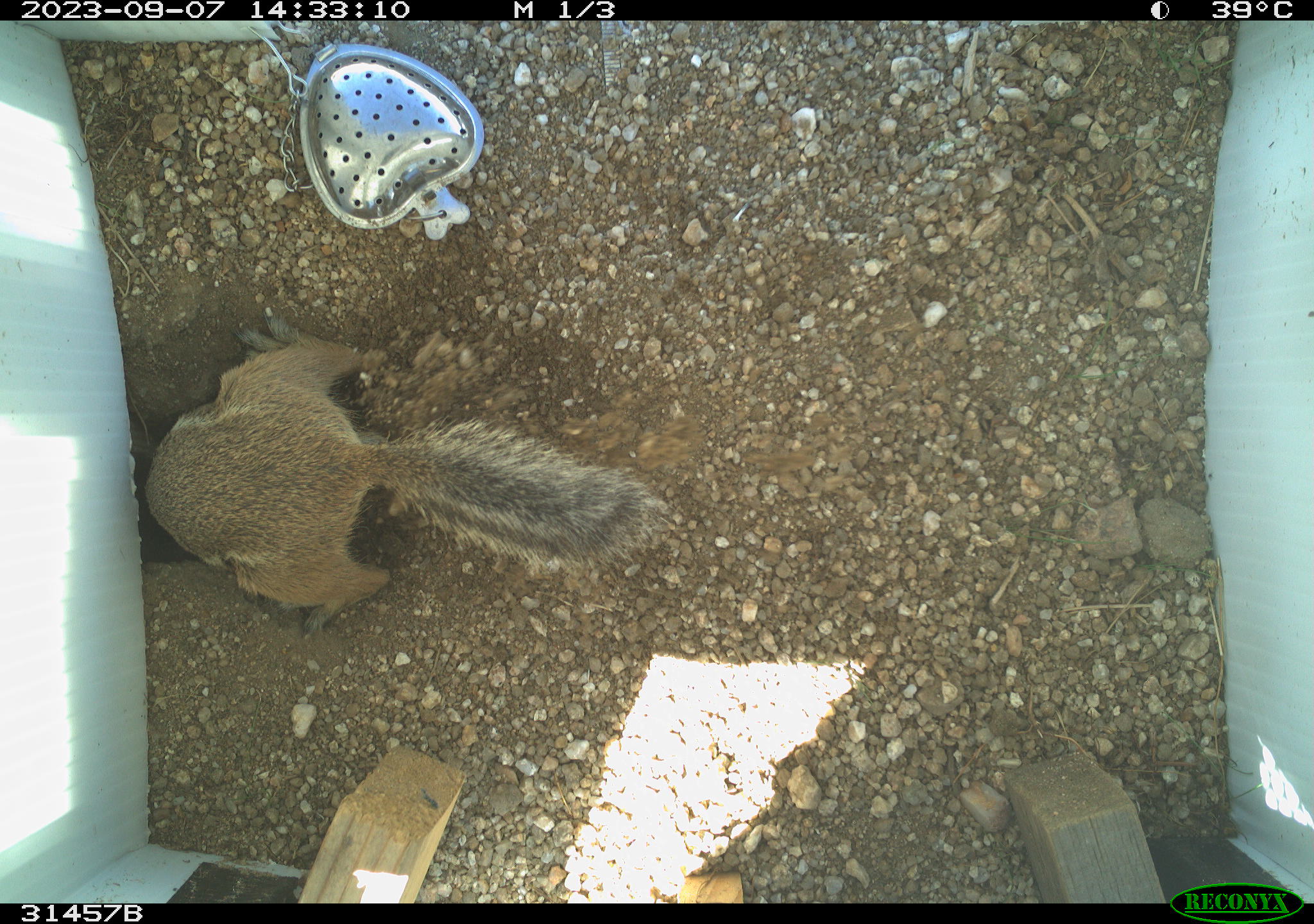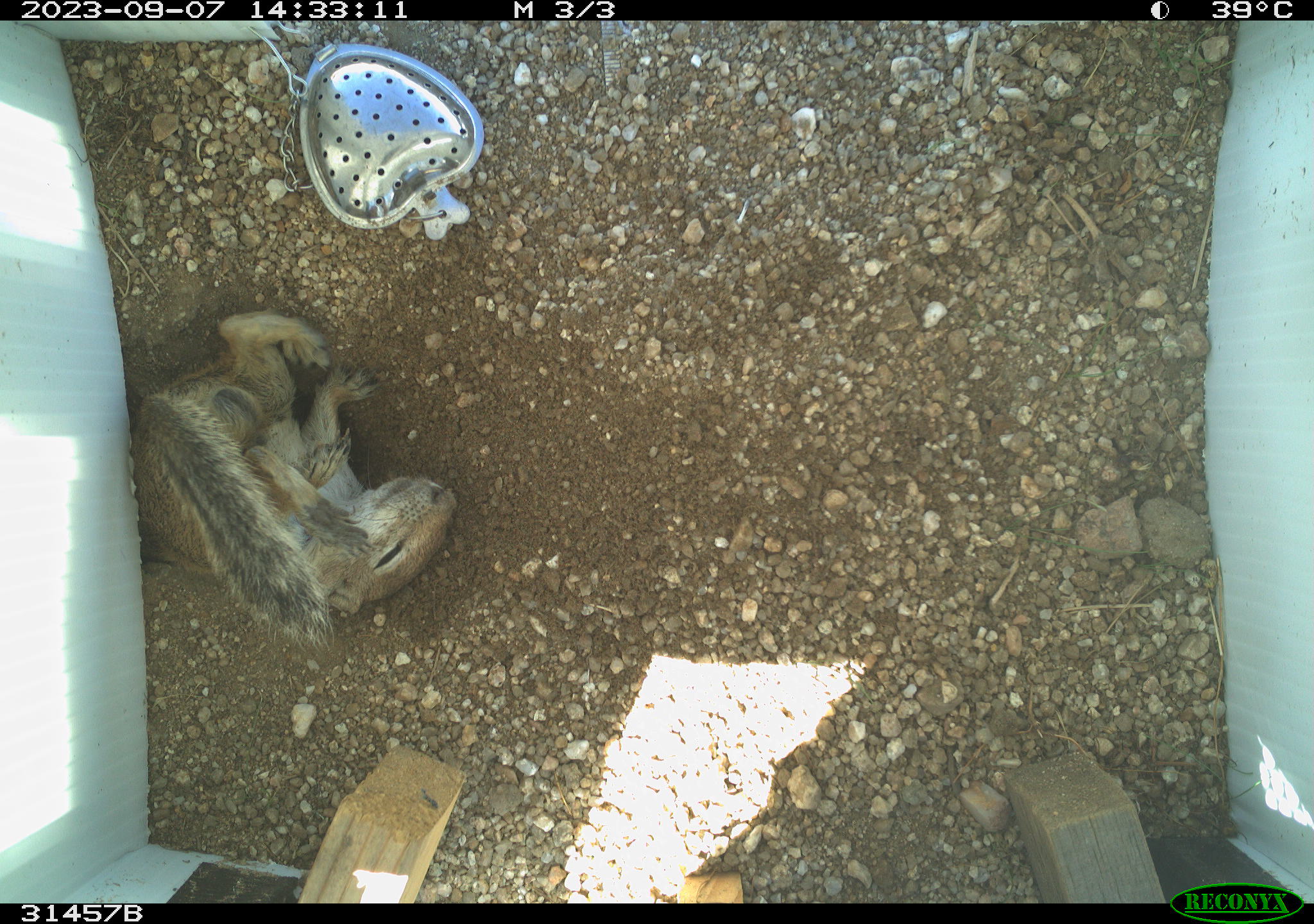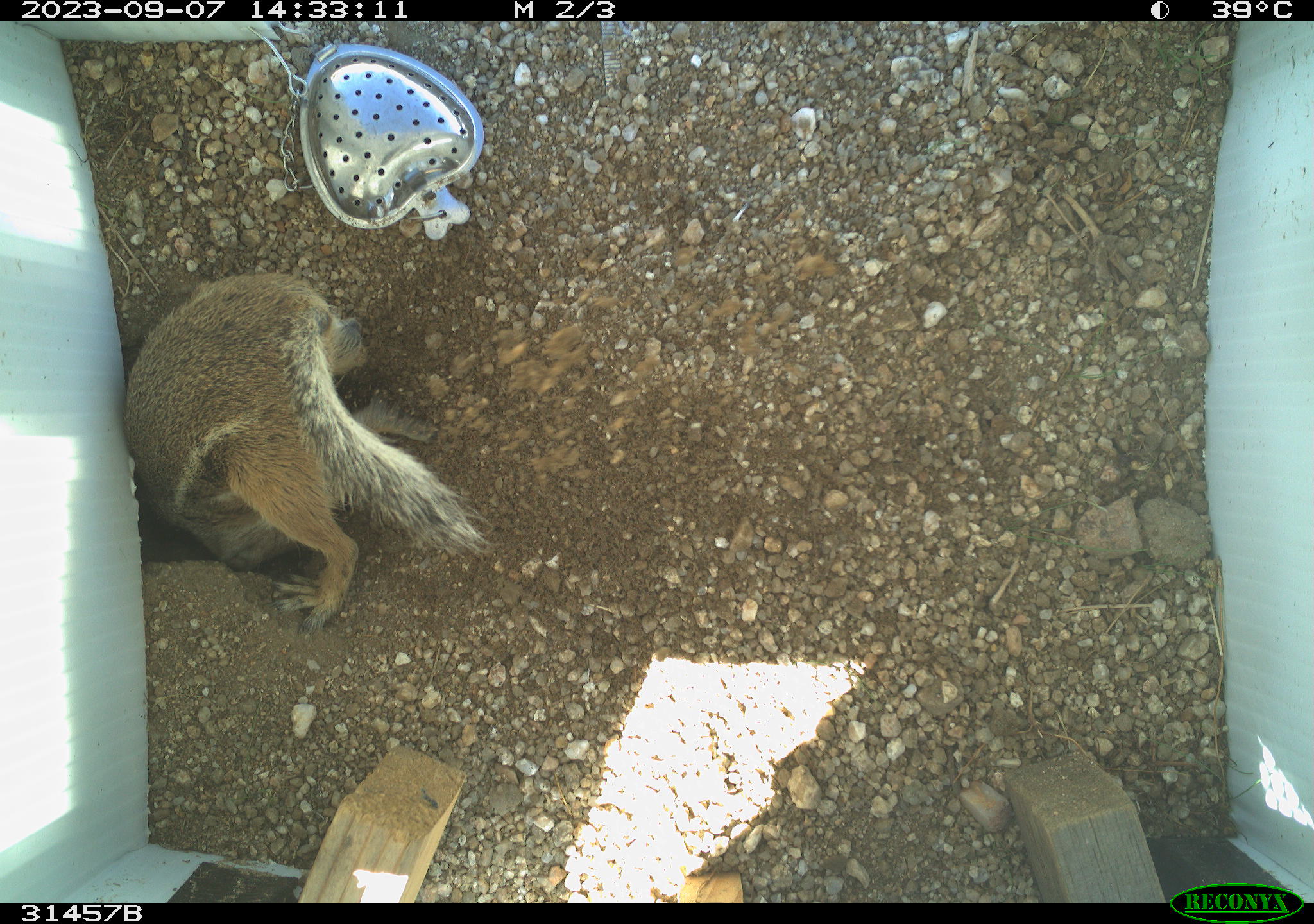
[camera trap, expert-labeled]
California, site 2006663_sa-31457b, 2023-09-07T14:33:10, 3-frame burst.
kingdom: Animalia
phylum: Chordata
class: Mammalia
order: Rodentia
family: Sciuridae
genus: Ammospermophilus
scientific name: Ammospermophilus leucurus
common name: white-tailed antelope squirrel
White-tailed antelope squirrel (Ammospermophilus leucurus).